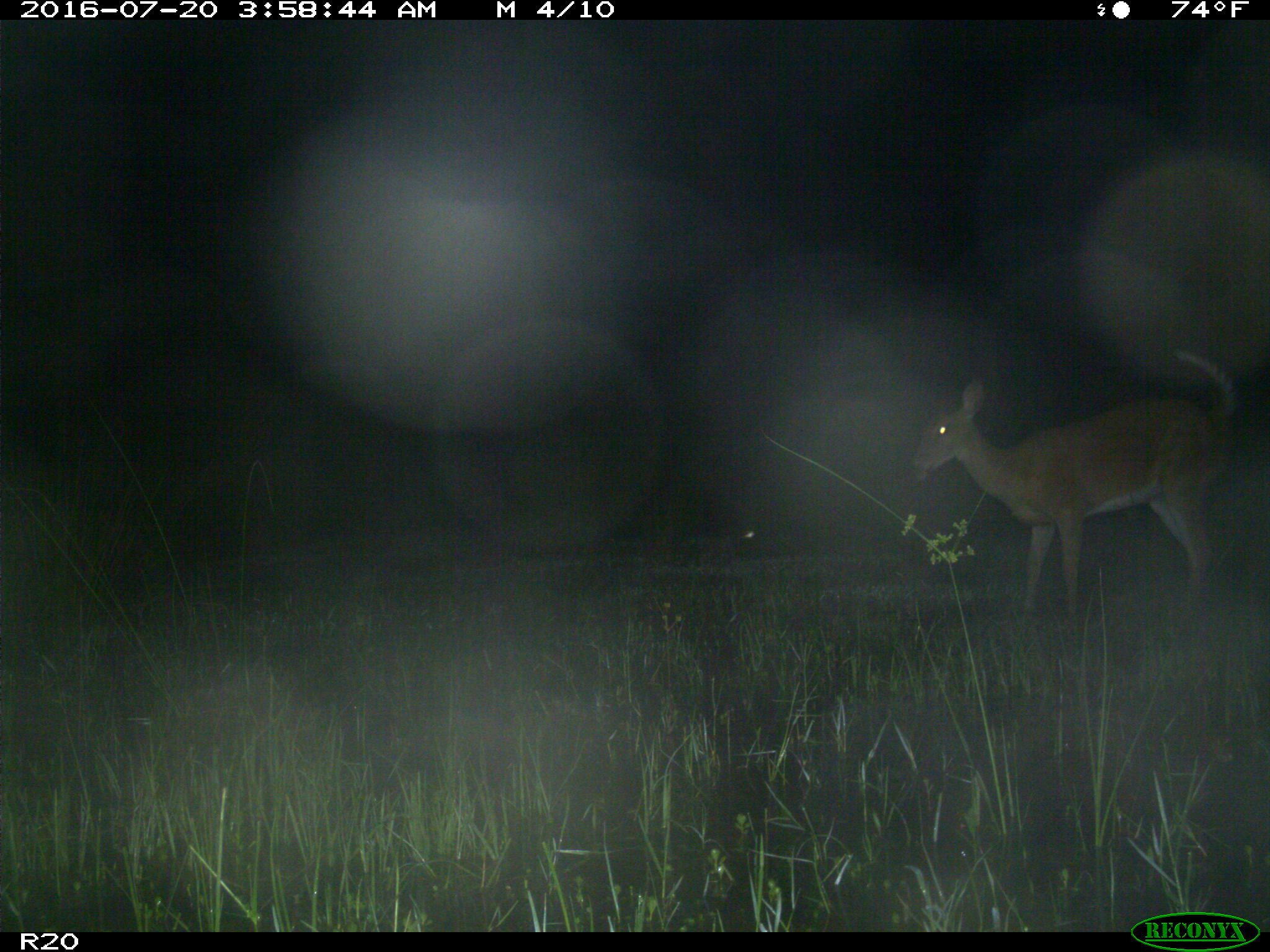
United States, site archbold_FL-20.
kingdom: Animalia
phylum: Chordata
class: Mammalia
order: Artiodactyla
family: Cervidae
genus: Odocoileus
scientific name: Odocoileus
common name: deer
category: unidentified deer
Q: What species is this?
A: Unidentified deer (deer) (Odocoileus).